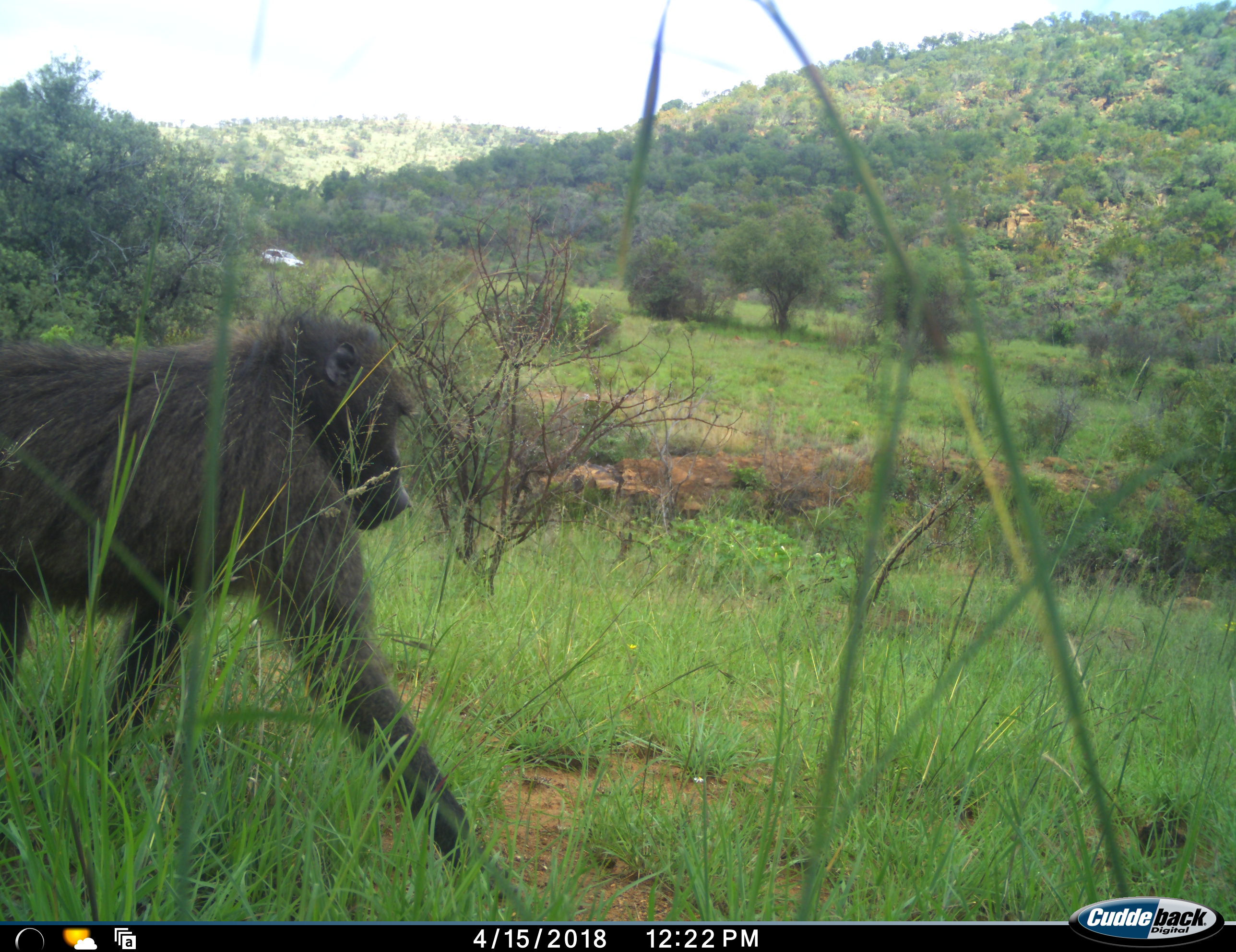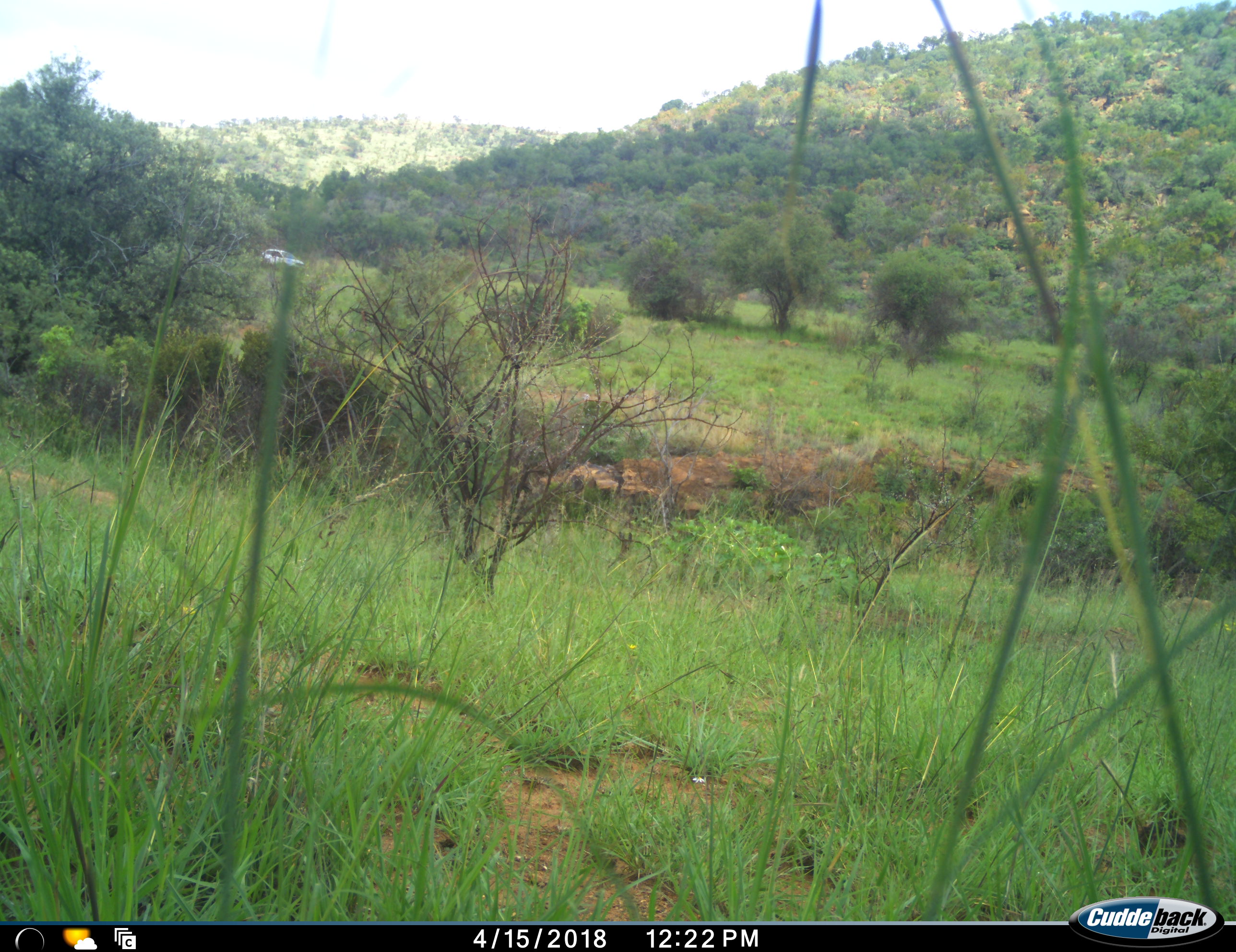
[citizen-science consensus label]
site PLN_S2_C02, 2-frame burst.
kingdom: Animalia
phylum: Chordata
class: Mammalia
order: Primates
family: Cercopithecidae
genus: Papio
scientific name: Papio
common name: baboon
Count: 1.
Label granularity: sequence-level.